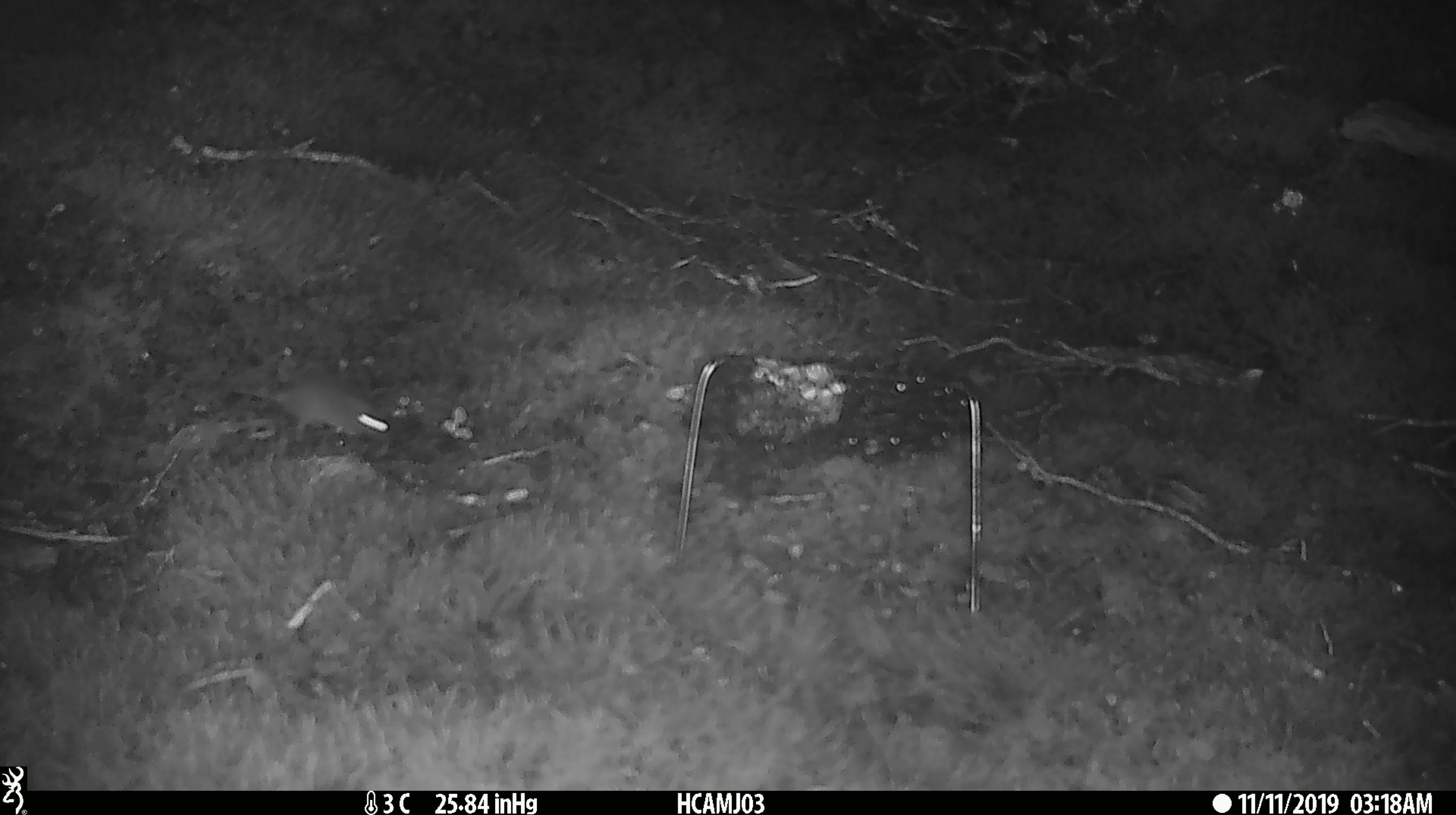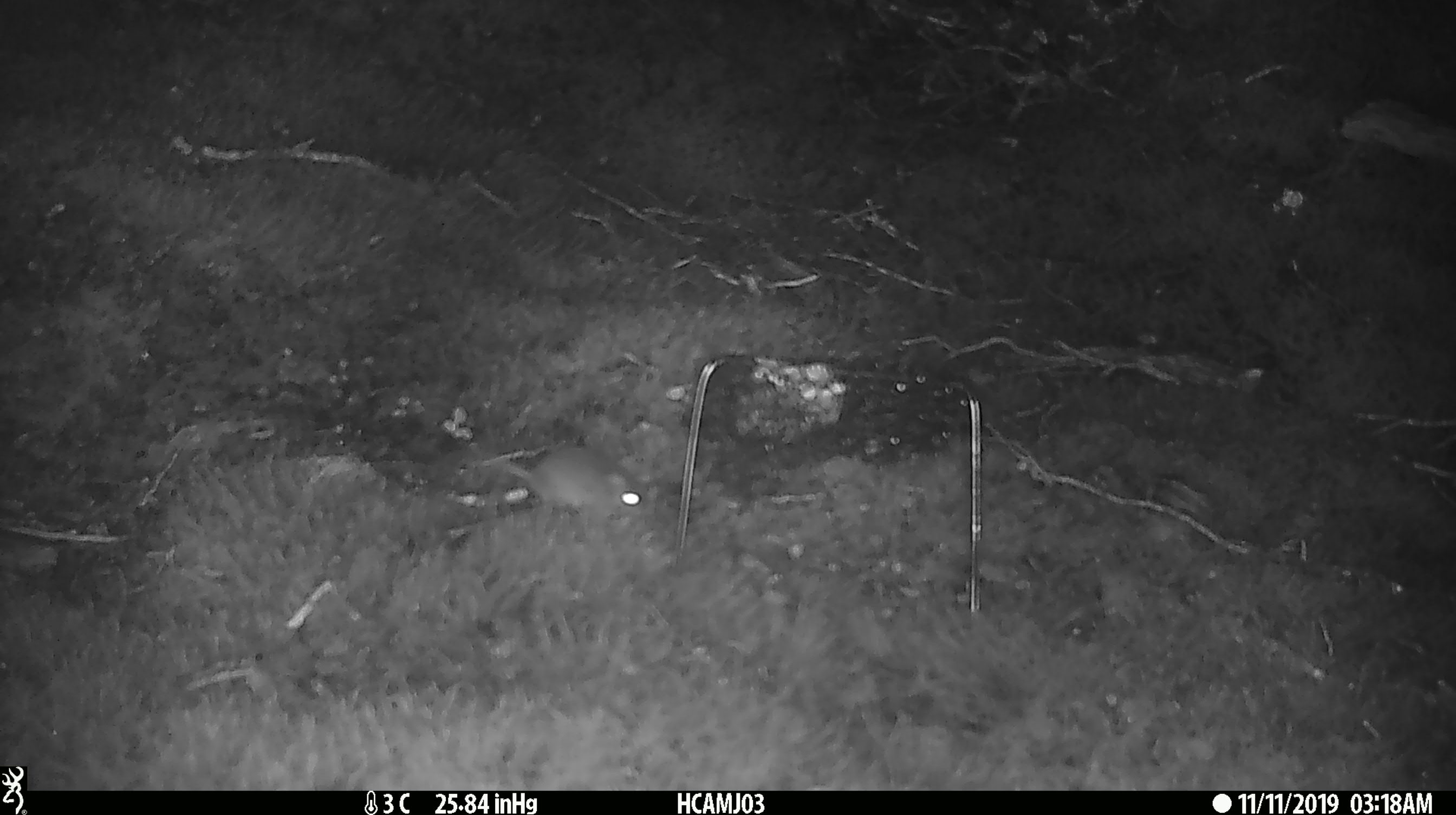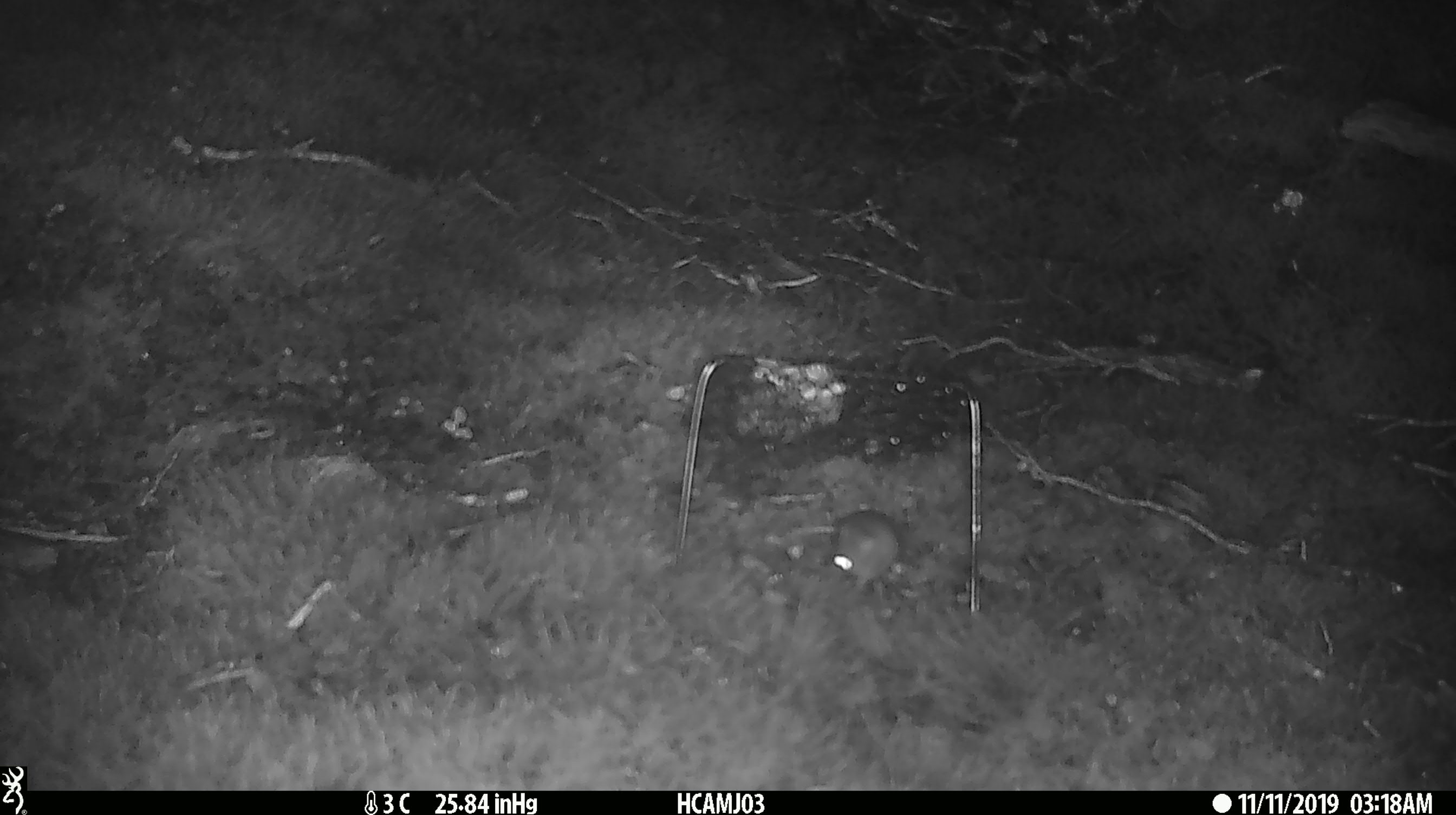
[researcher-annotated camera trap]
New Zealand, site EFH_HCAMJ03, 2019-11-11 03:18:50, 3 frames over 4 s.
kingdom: Animalia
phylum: Chordata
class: Mammalia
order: Rodentia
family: Muridae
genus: Mus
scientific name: Mus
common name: mouse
Mouse (Mus).